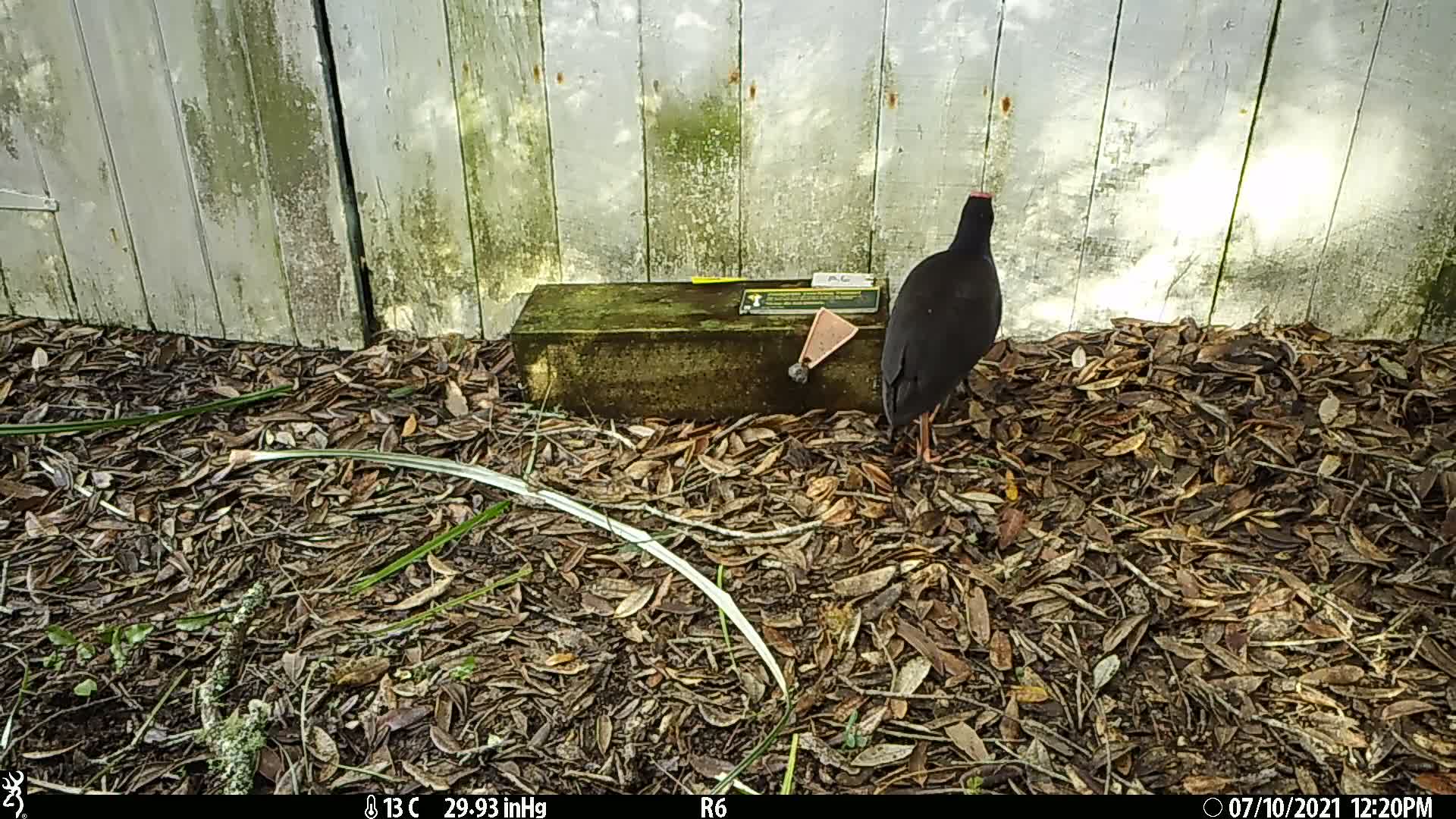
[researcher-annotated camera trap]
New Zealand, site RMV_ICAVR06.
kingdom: Animalia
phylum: Chordata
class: Aves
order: Gruiformes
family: Rallidae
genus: Porphyrio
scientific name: Porphyrio melanotus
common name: australasian swamphen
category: pukeko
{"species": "pukeko (australasian swamphen) (Porphyrio melanotus)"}